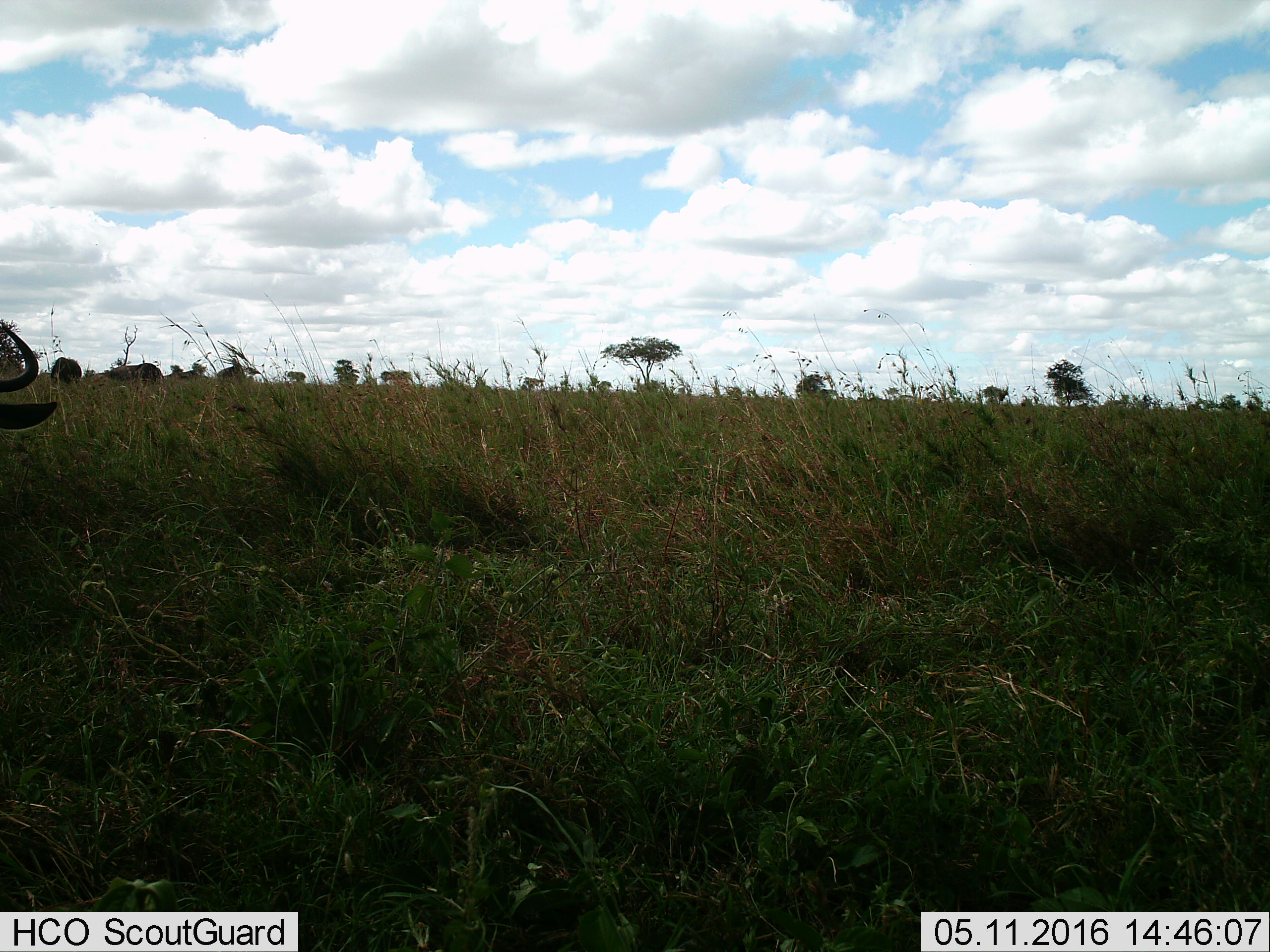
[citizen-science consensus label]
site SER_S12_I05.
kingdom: Animalia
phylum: Chordata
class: Mammalia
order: Artiodactyla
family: Bovidae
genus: Connochaetes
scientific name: Connochaetes taurinus taurinus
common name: blue wildebeest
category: wildebeestblue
Wildebeestblue (blue wildebeest) (Connochaetes taurinus taurinus), count 5. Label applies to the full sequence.